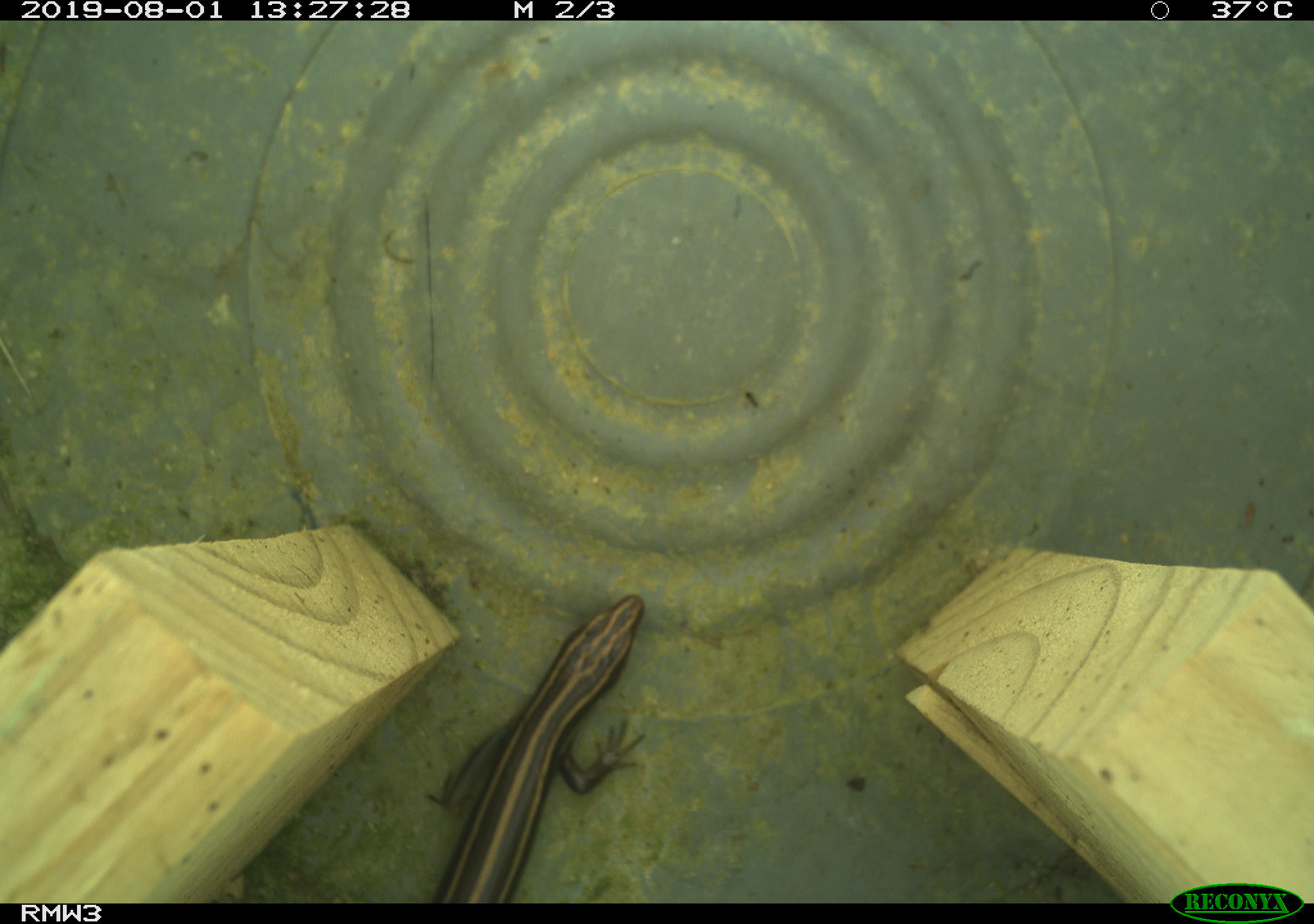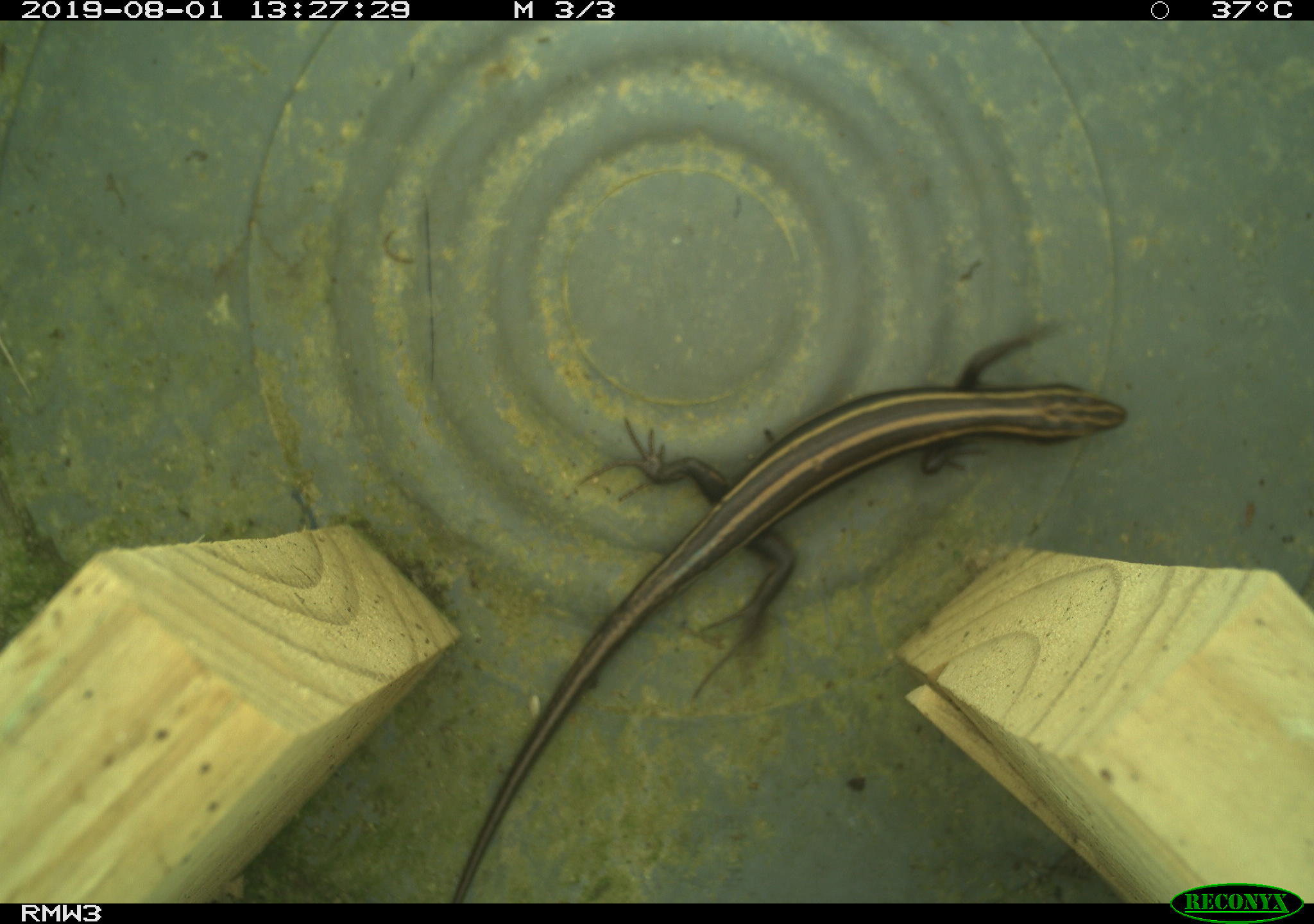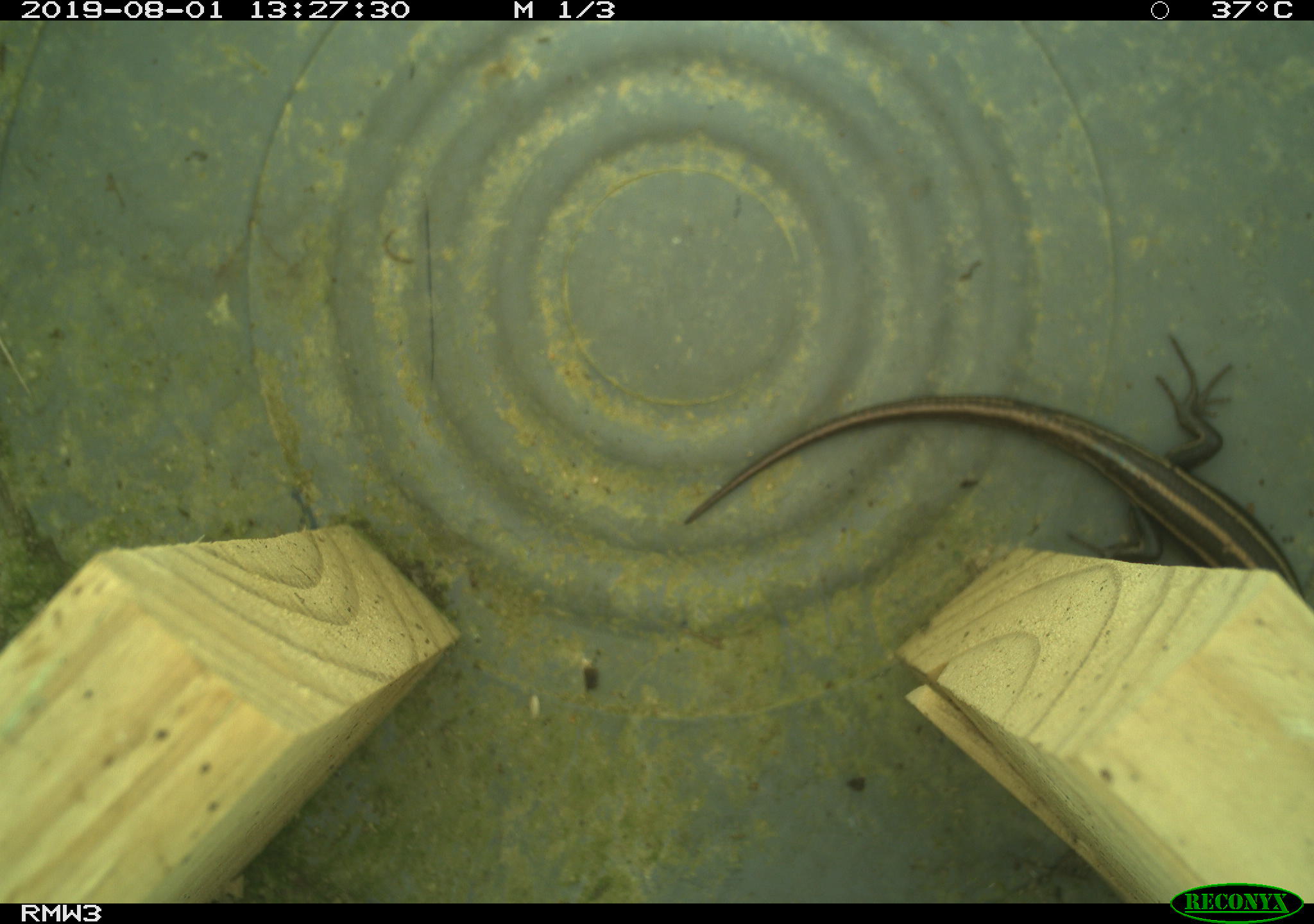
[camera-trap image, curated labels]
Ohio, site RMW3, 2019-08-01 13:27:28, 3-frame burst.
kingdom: Animalia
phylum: Chordata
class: Reptilia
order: Squamata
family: Scincidae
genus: Plestiodon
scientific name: Plestiodon fasciatus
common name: common five-lined skink